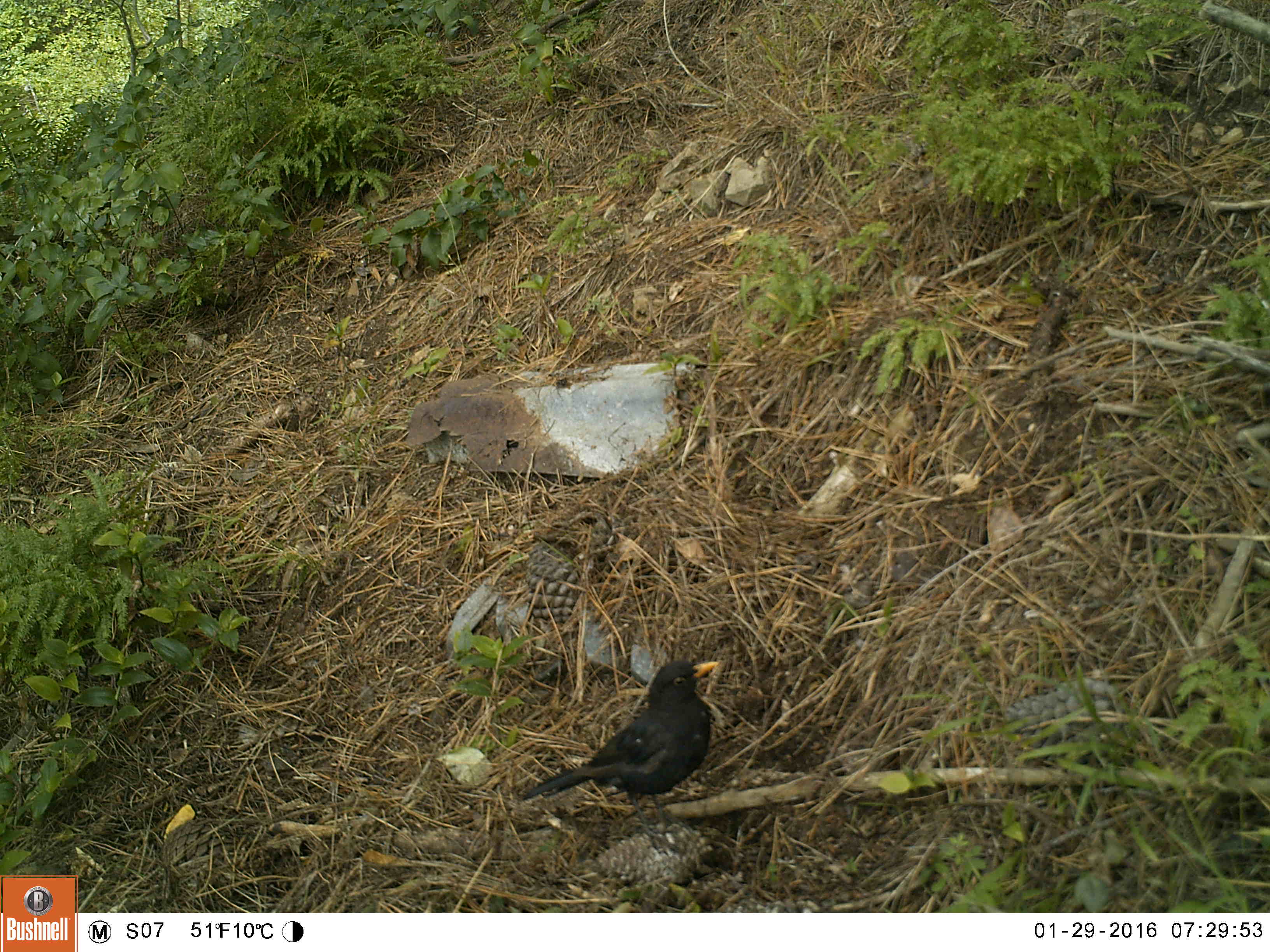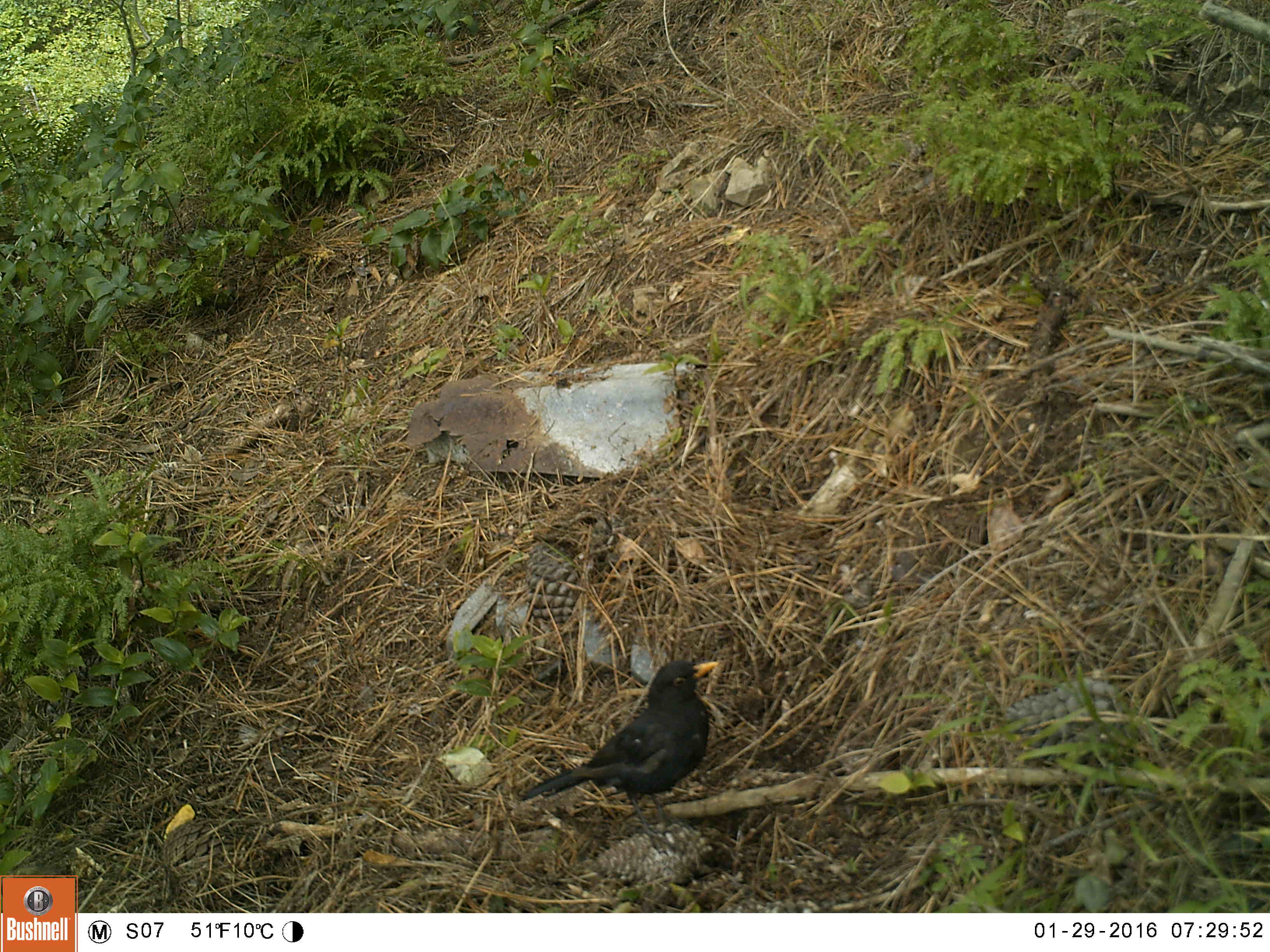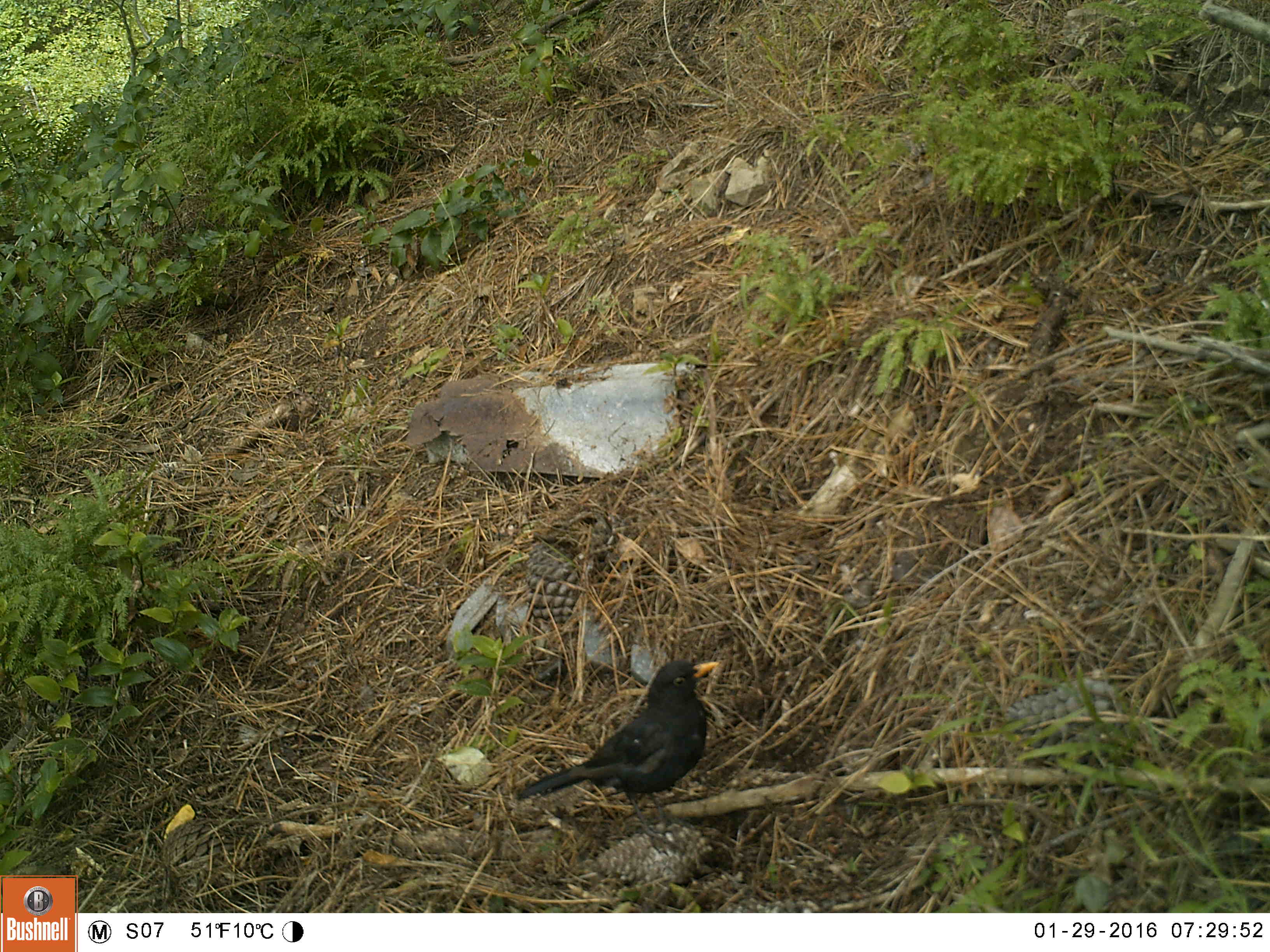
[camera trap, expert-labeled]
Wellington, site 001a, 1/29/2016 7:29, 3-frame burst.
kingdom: Animalia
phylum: Chordata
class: Aves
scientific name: Aves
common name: bird